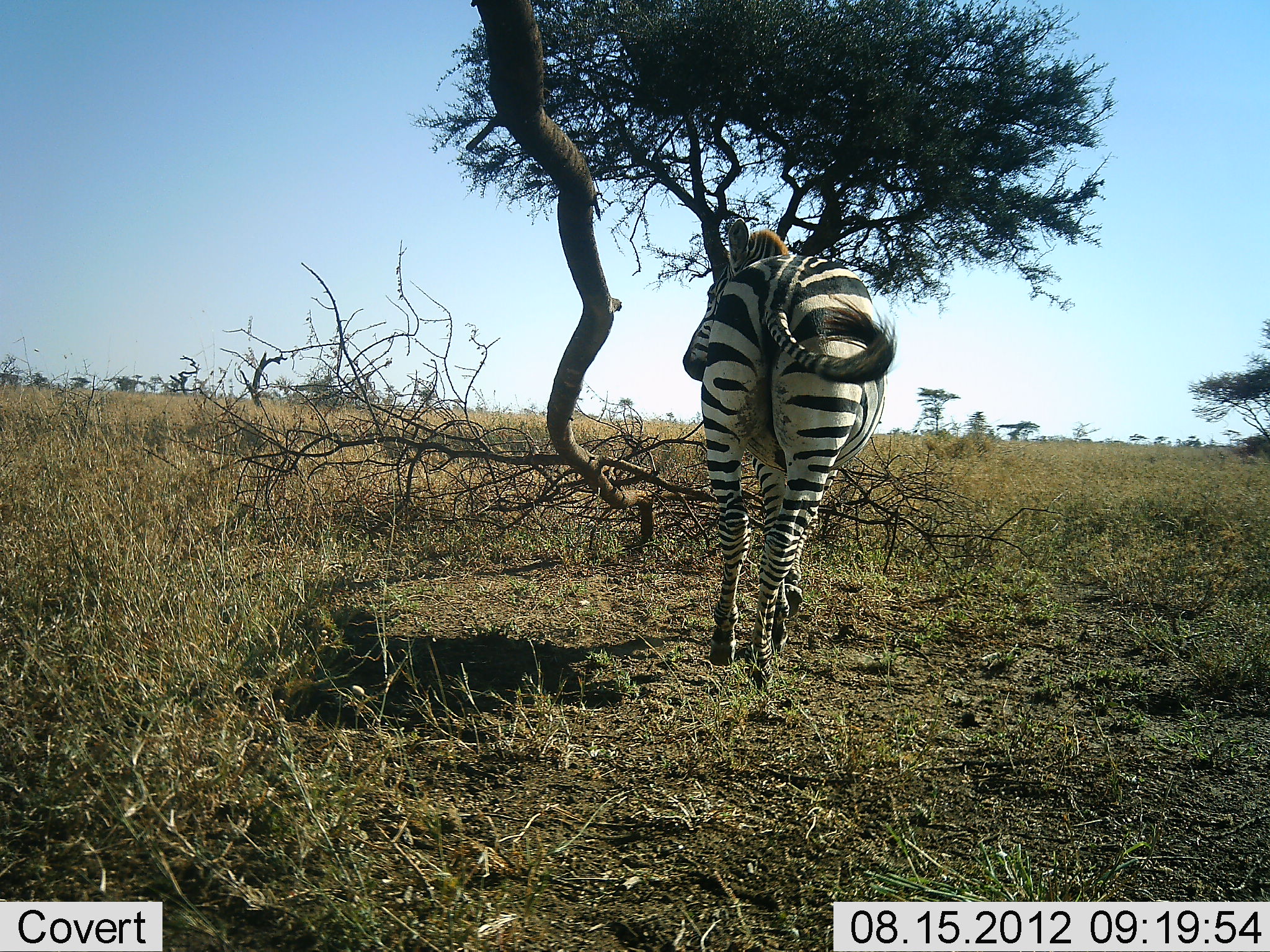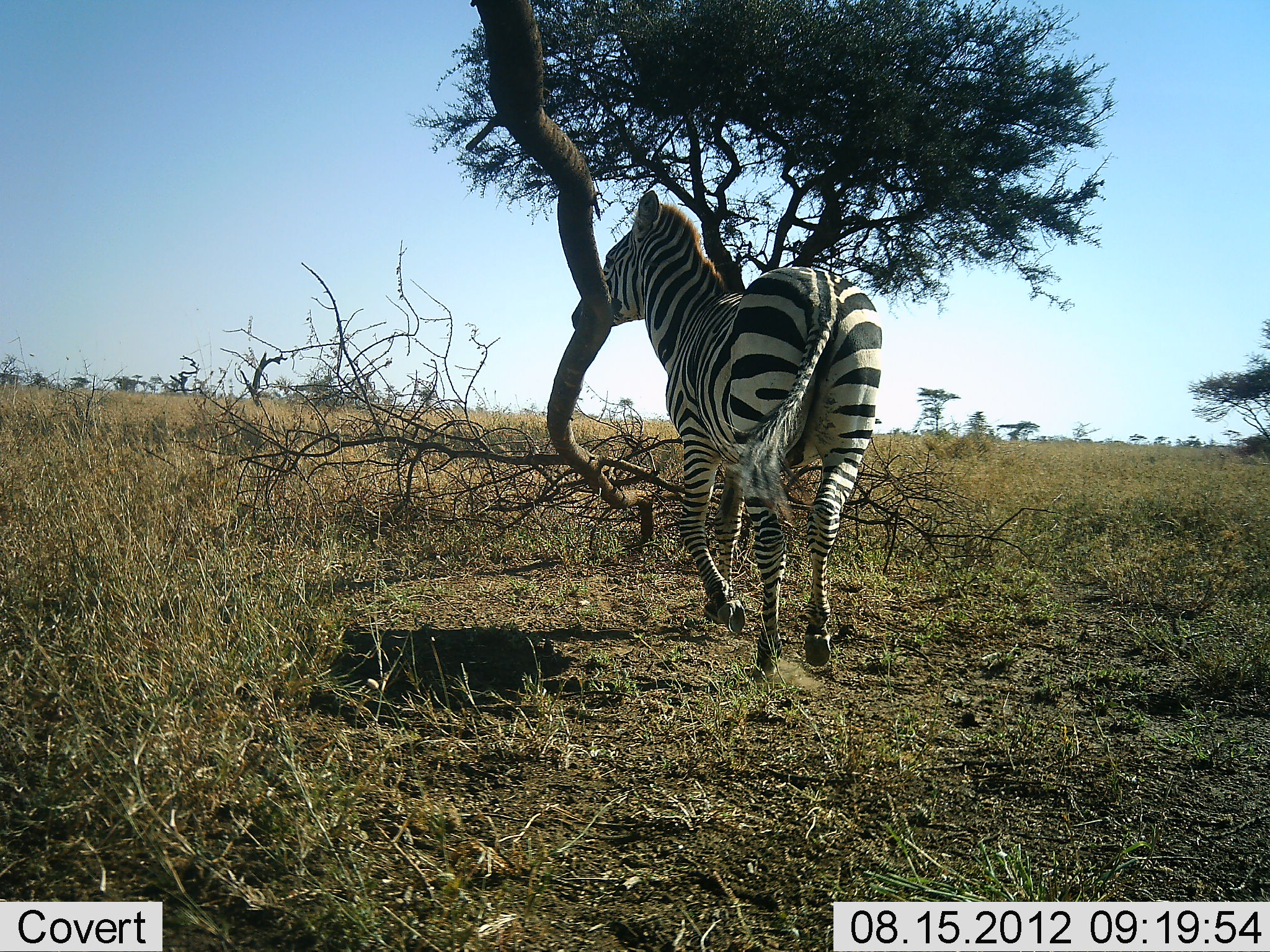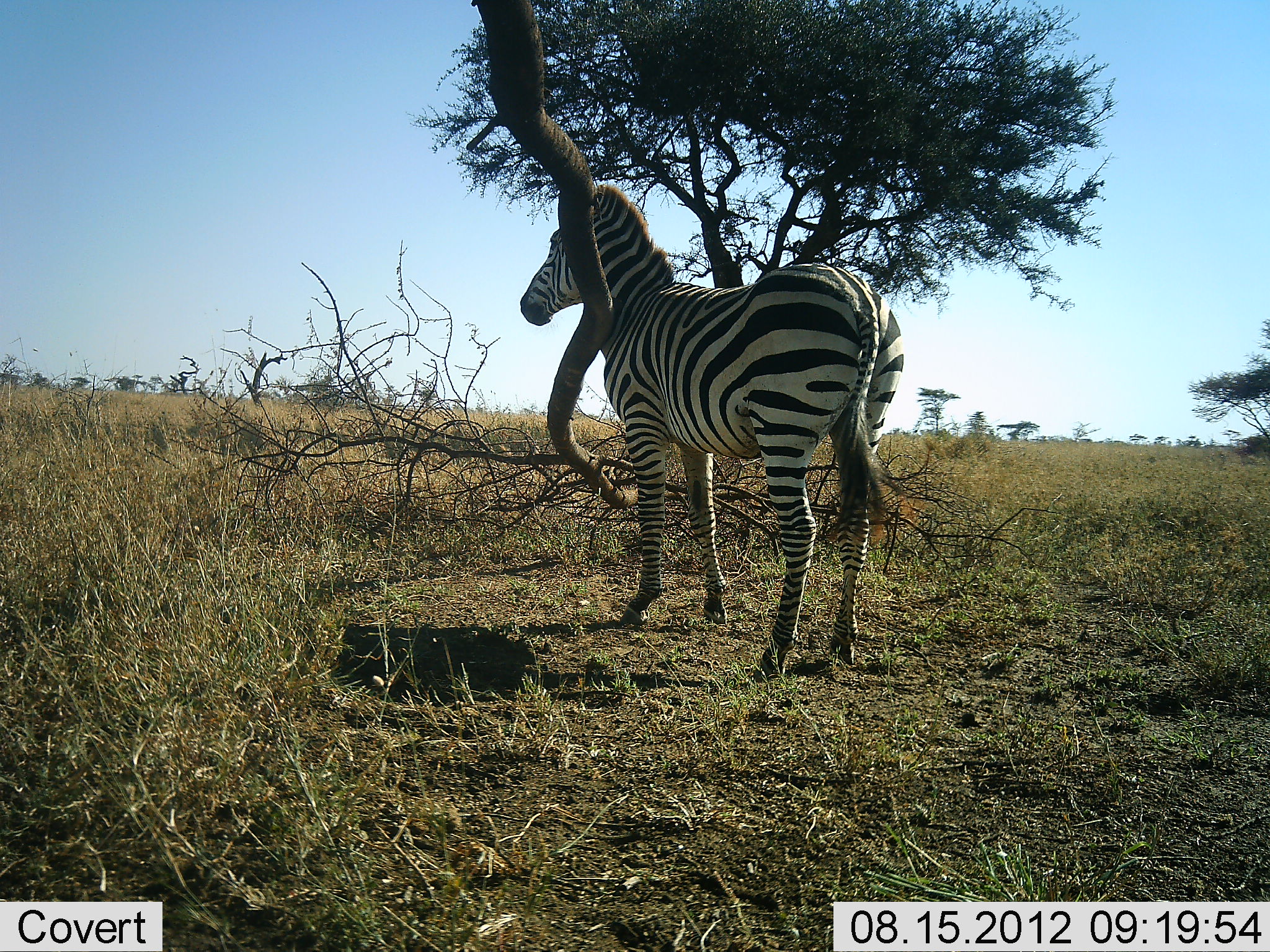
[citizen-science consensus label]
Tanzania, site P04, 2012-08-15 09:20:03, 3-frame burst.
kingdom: Animalia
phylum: Chordata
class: Mammalia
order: Perissodactyla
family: Equidae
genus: Equus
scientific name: Equus quagga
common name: plains zebra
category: zebra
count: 1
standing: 20%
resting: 0%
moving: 90%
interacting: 0%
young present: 0%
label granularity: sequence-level